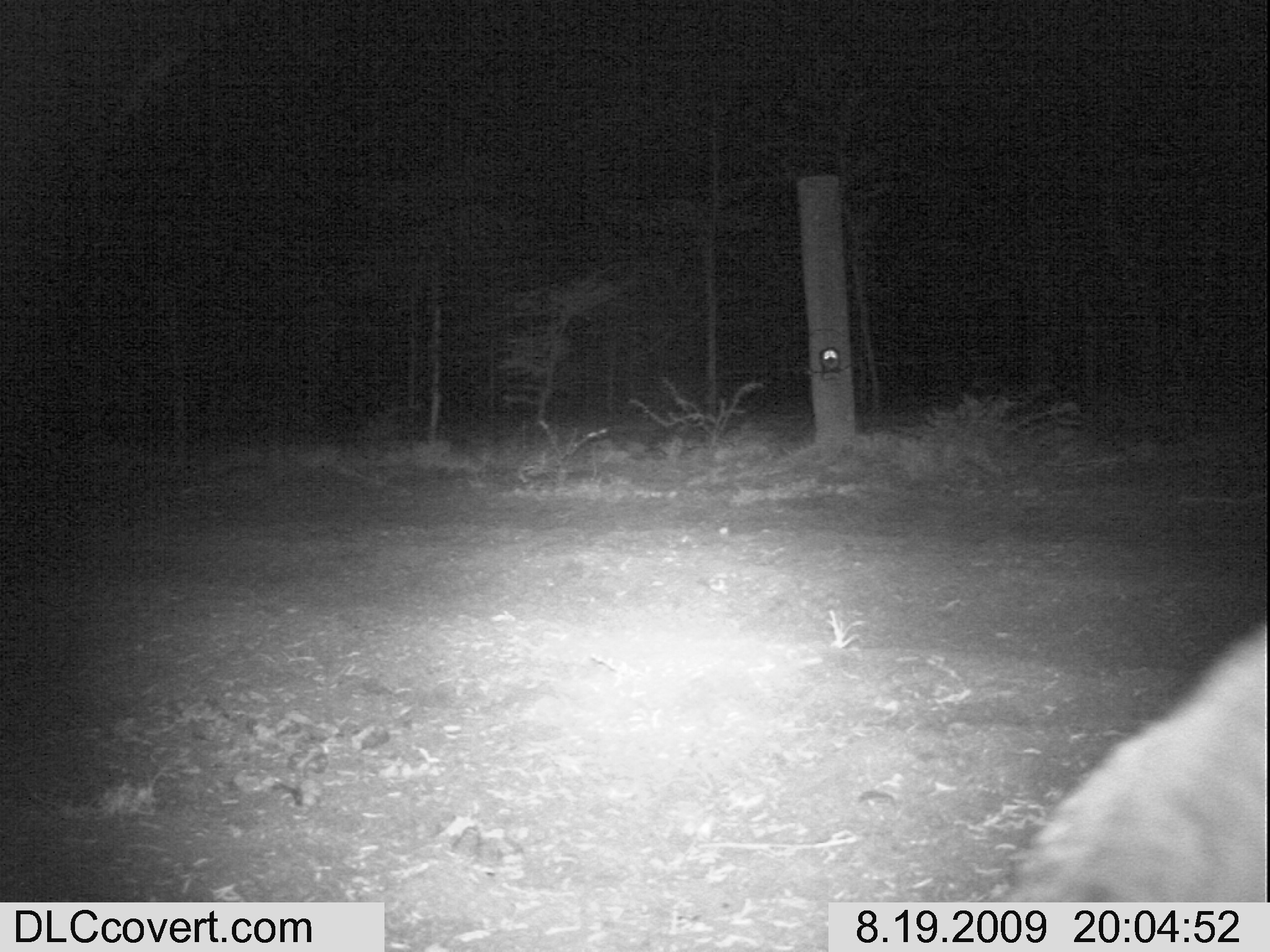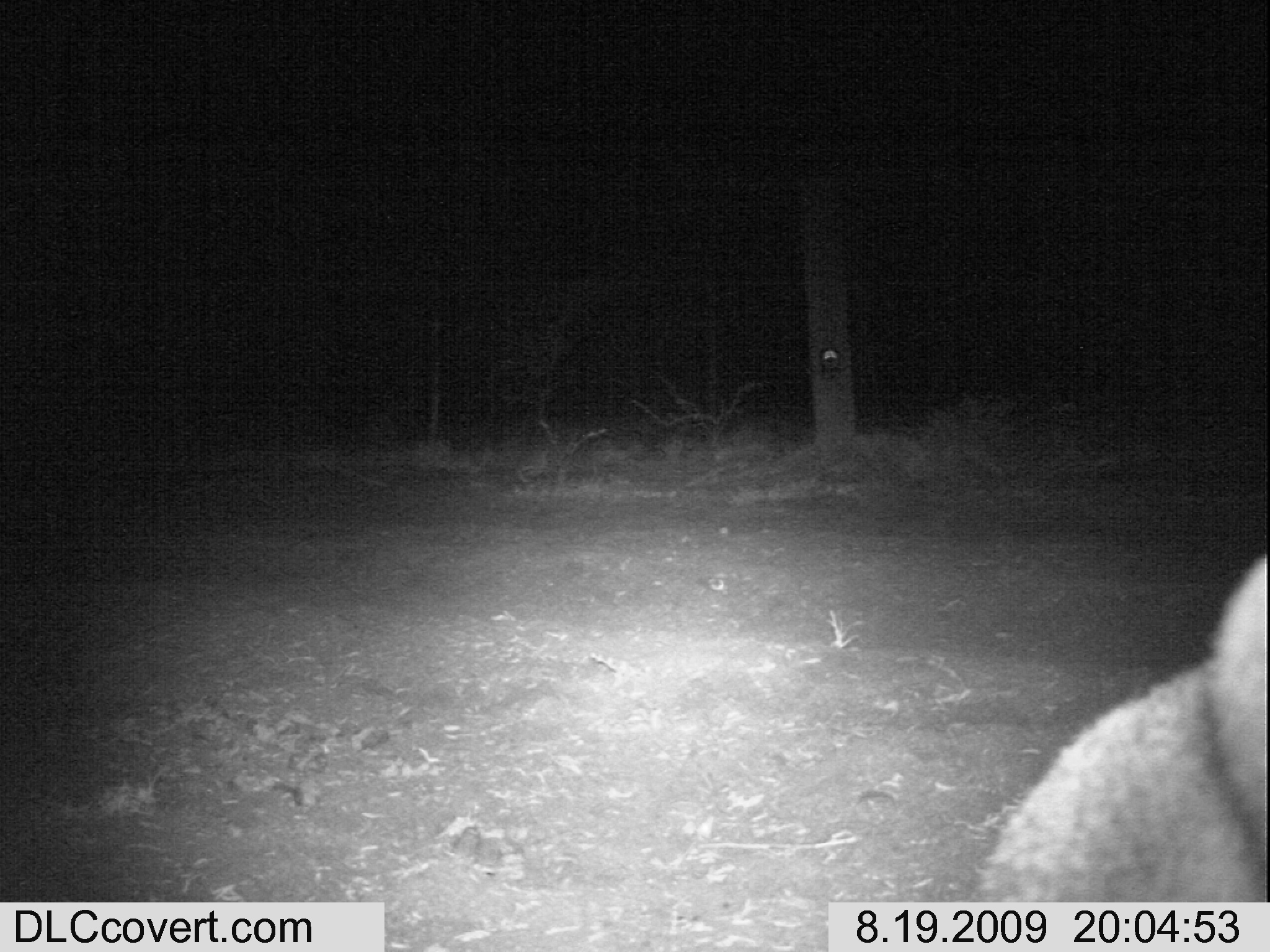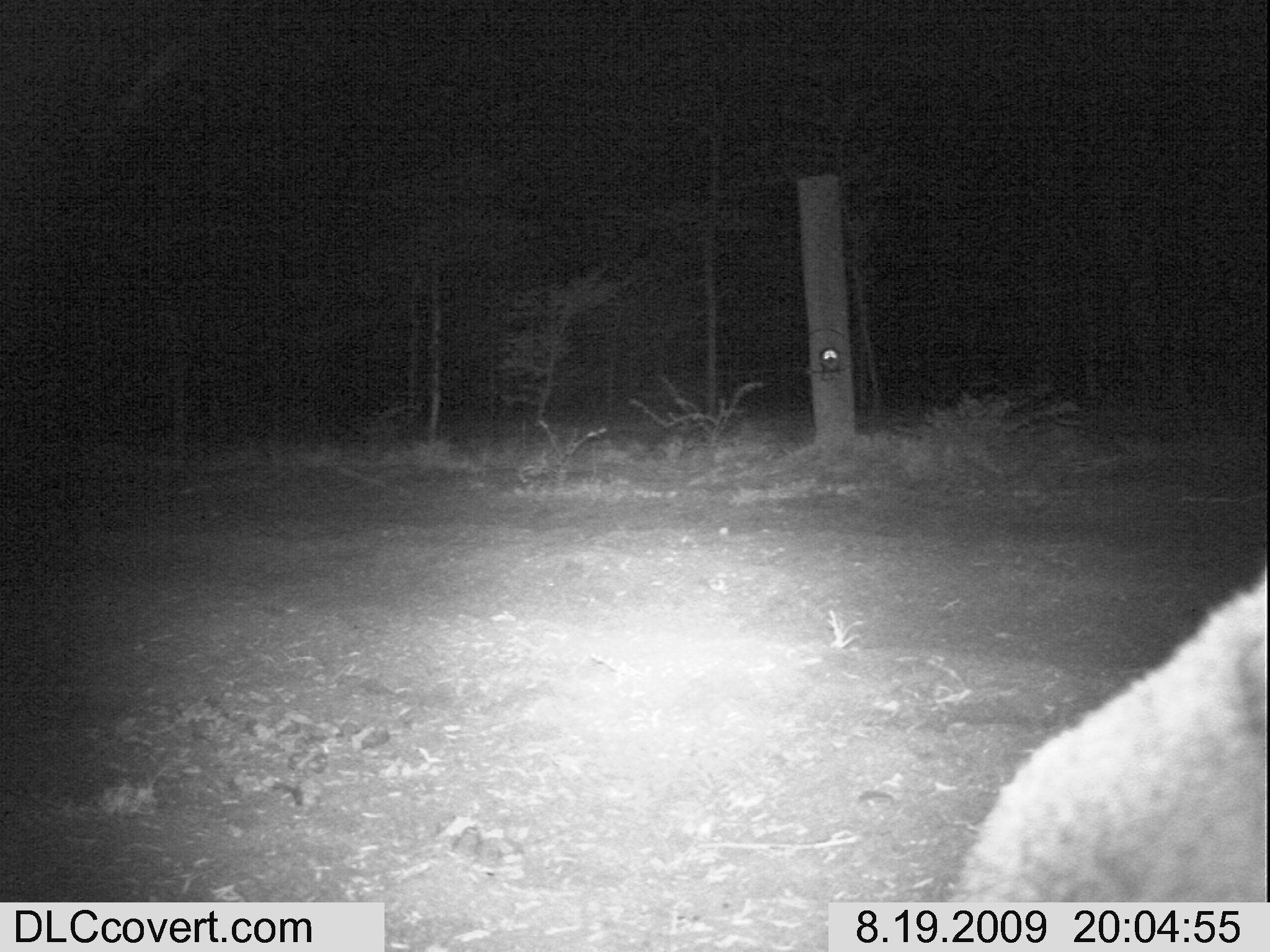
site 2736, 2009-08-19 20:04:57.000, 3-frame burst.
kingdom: Animalia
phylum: Chordata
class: Mammalia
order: Carnivora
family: Felidae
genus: Caracal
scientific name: Caracal caracal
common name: caracal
Caracal caracal (caracal), count 1.